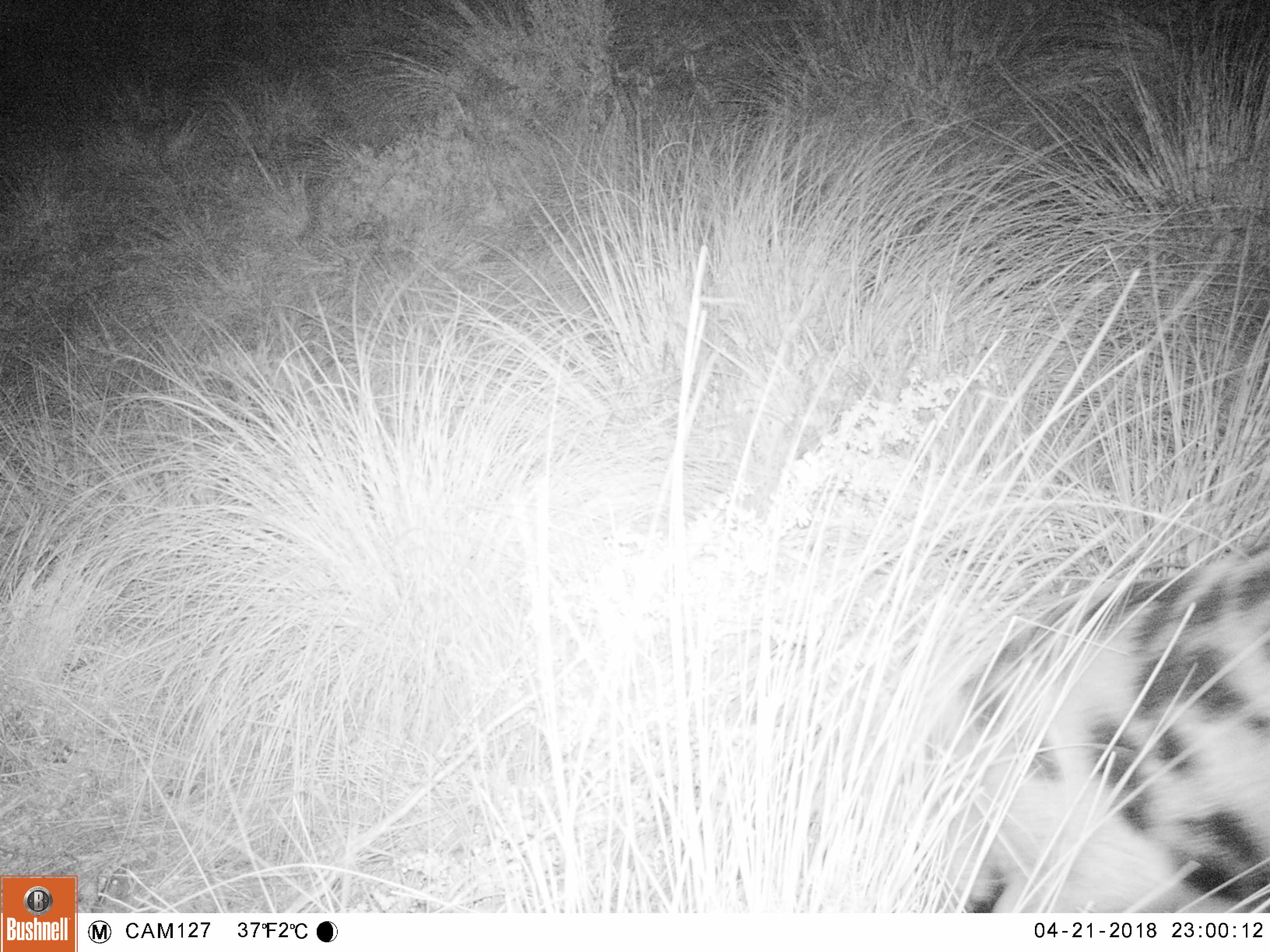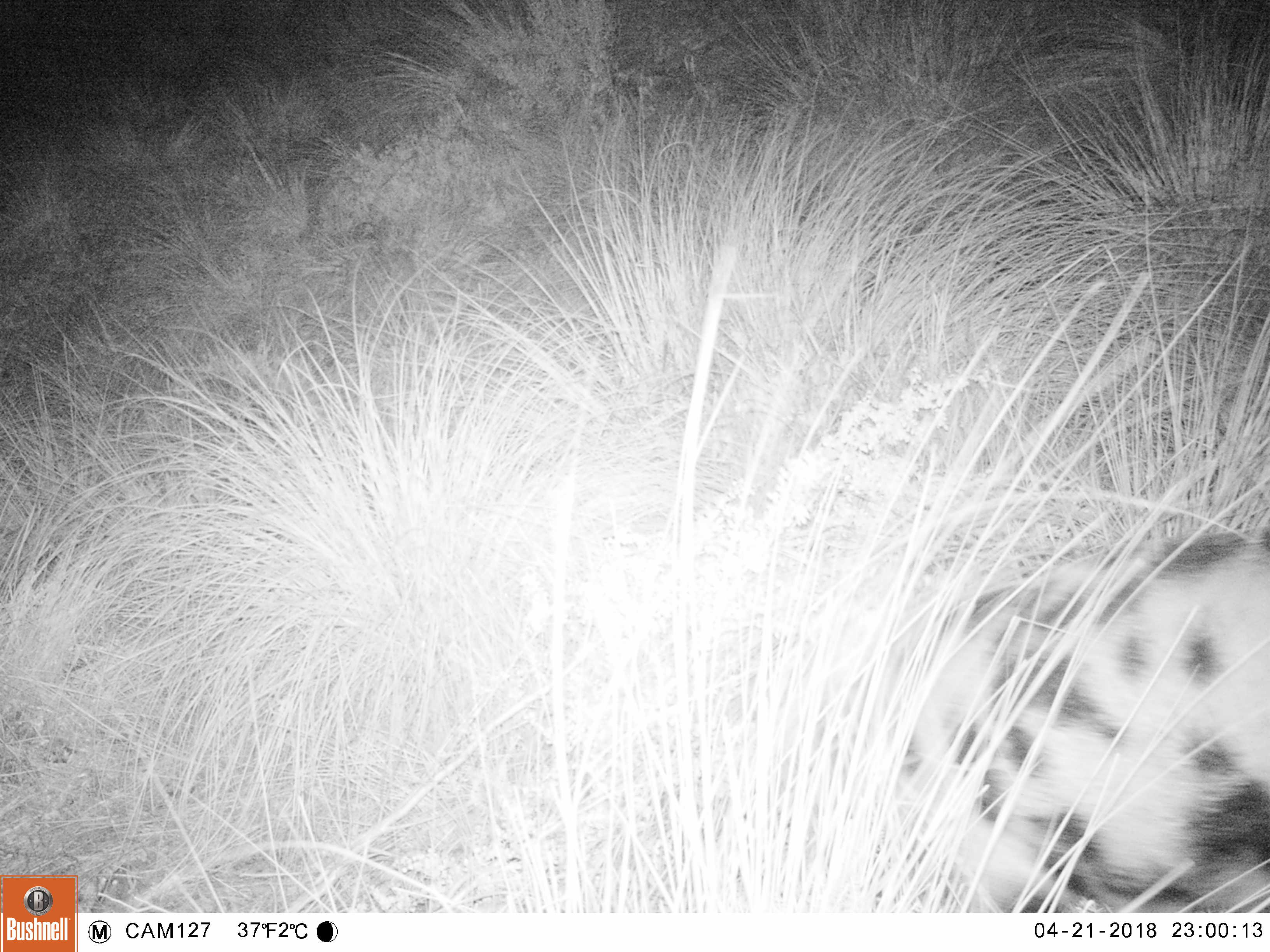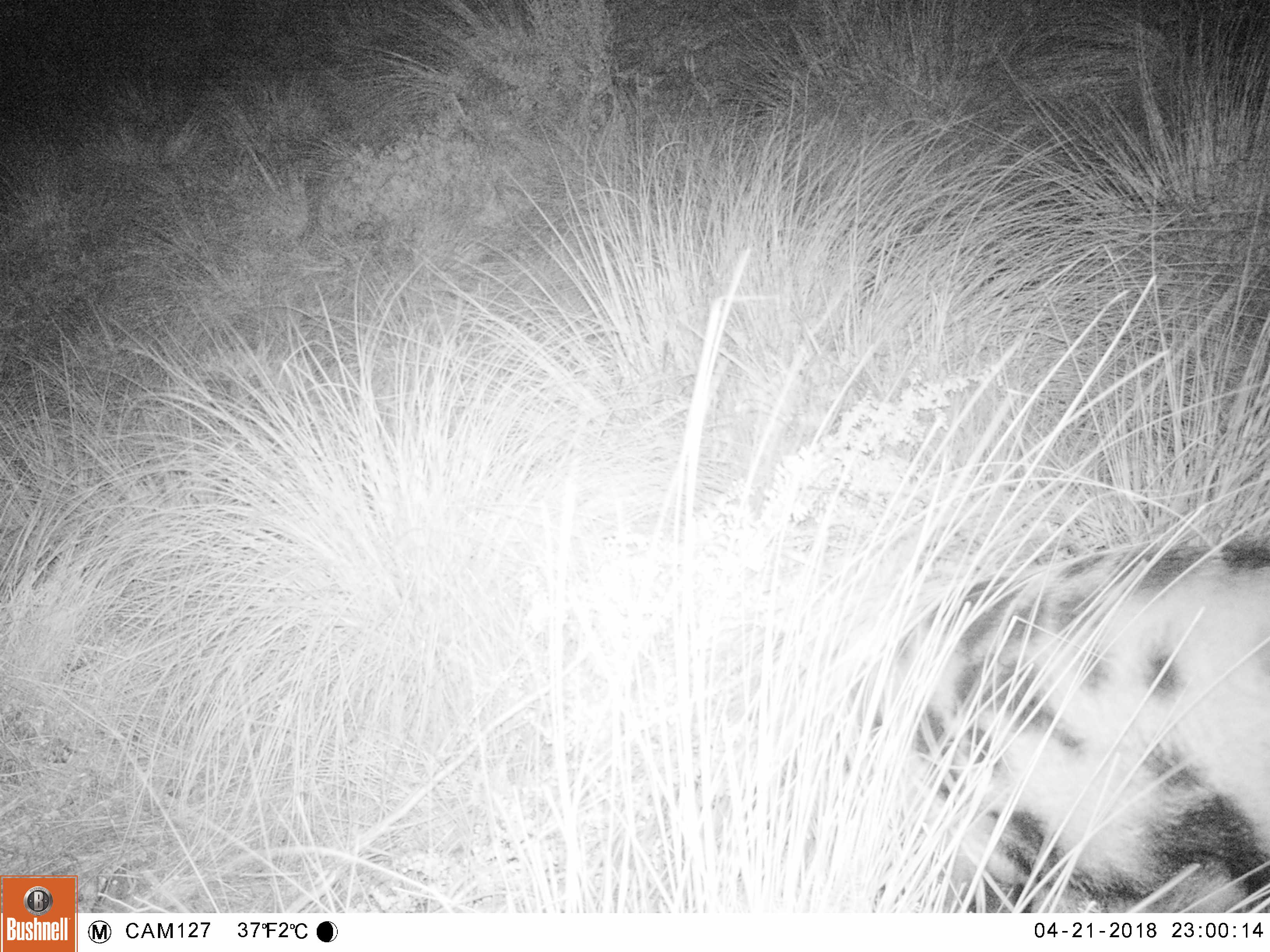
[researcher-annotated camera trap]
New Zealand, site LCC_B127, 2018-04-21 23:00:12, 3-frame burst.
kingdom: Animalia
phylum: Chordata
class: Mammalia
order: Artiodactyla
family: Suidae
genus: Sus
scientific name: Sus scrofa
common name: pig